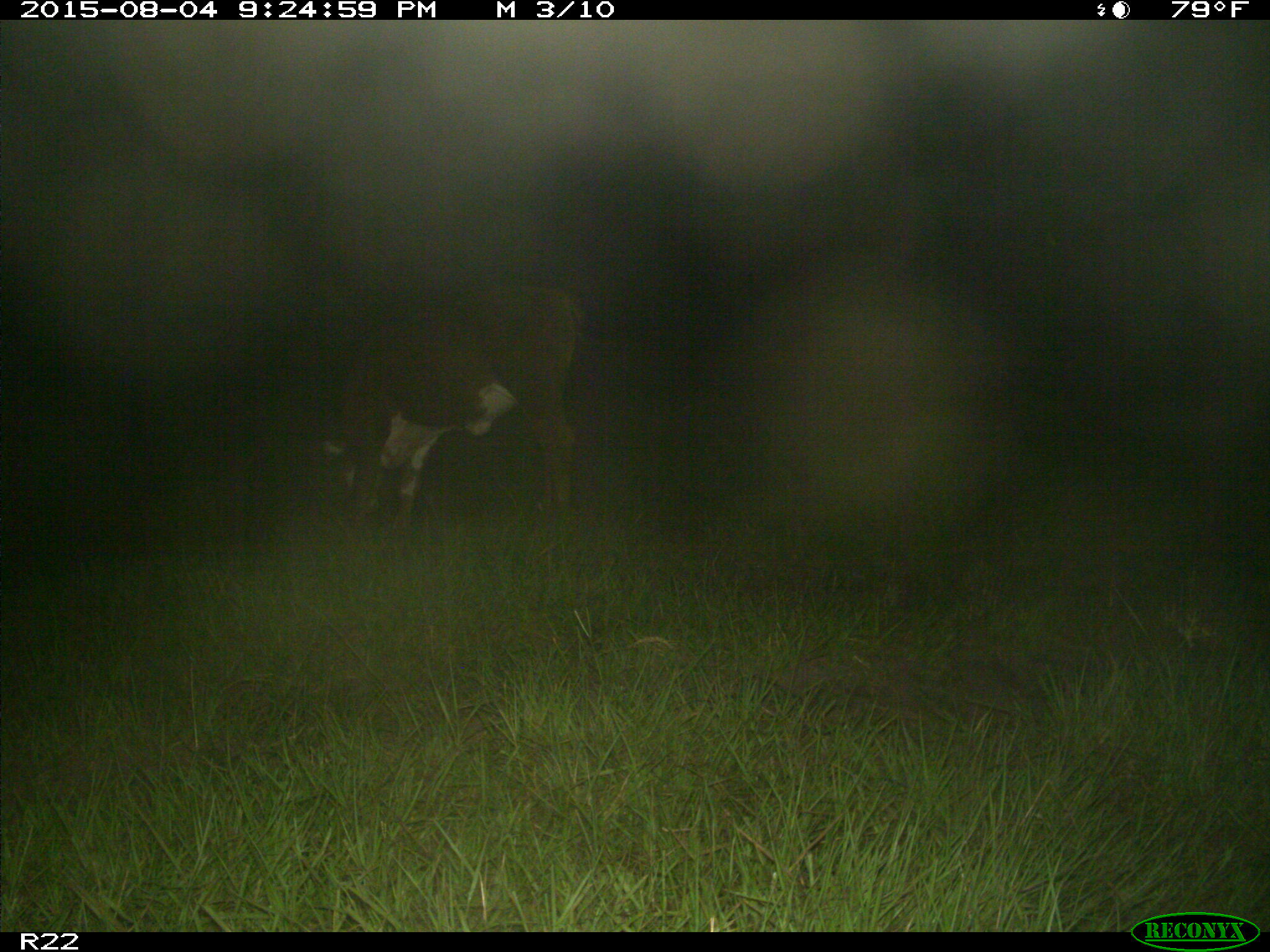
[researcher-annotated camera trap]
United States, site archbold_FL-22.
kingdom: Animalia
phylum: Chordata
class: Mammalia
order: Artiodactyla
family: Bovidae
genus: Bos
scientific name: Bos taurus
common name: domestic cow